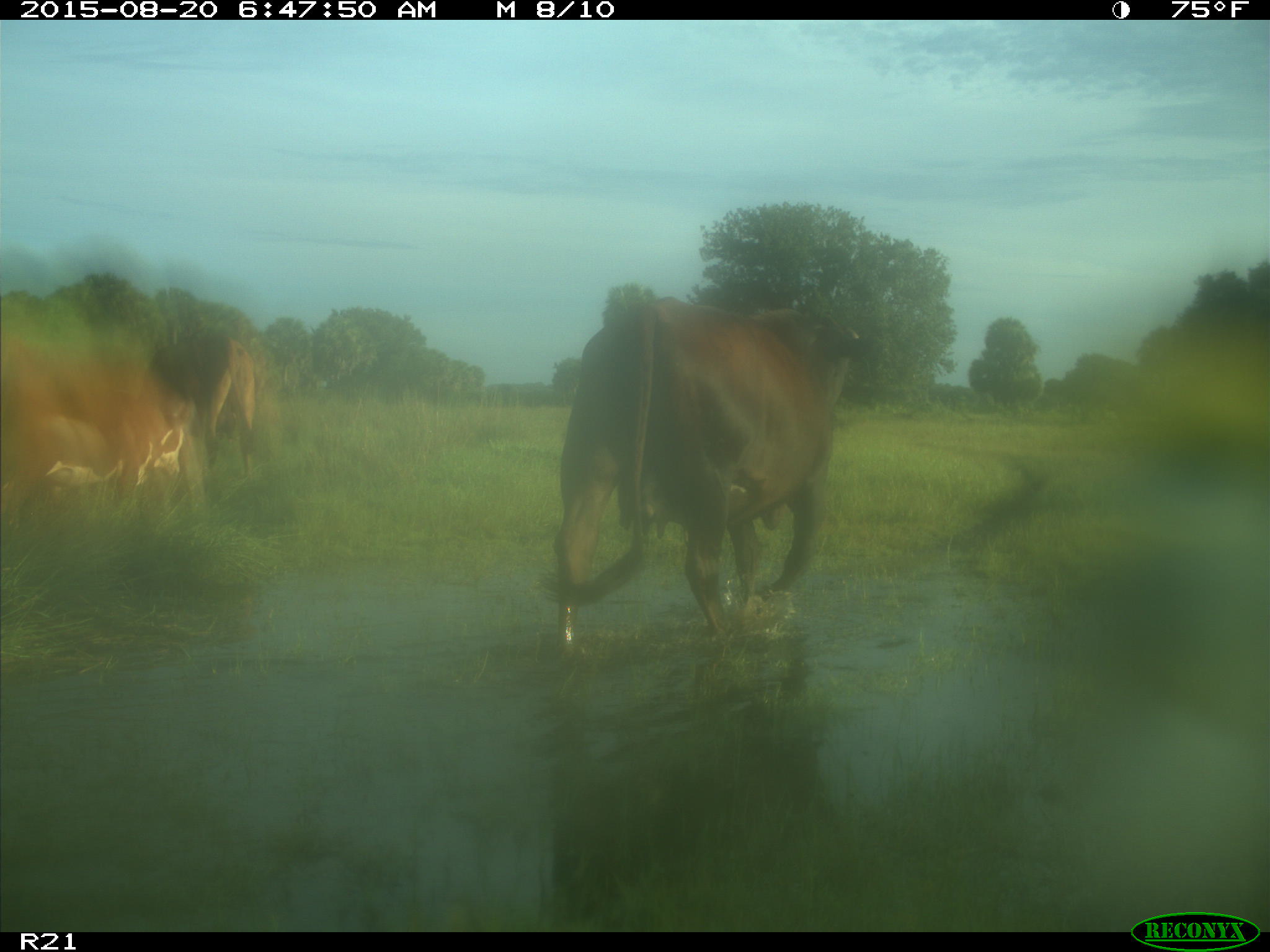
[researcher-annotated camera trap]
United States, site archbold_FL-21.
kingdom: Animalia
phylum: Chordata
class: Mammalia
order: Artiodactyla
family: Bovidae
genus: Bos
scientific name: Bos taurus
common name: domestic cow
Bos taurus (domestic cow).